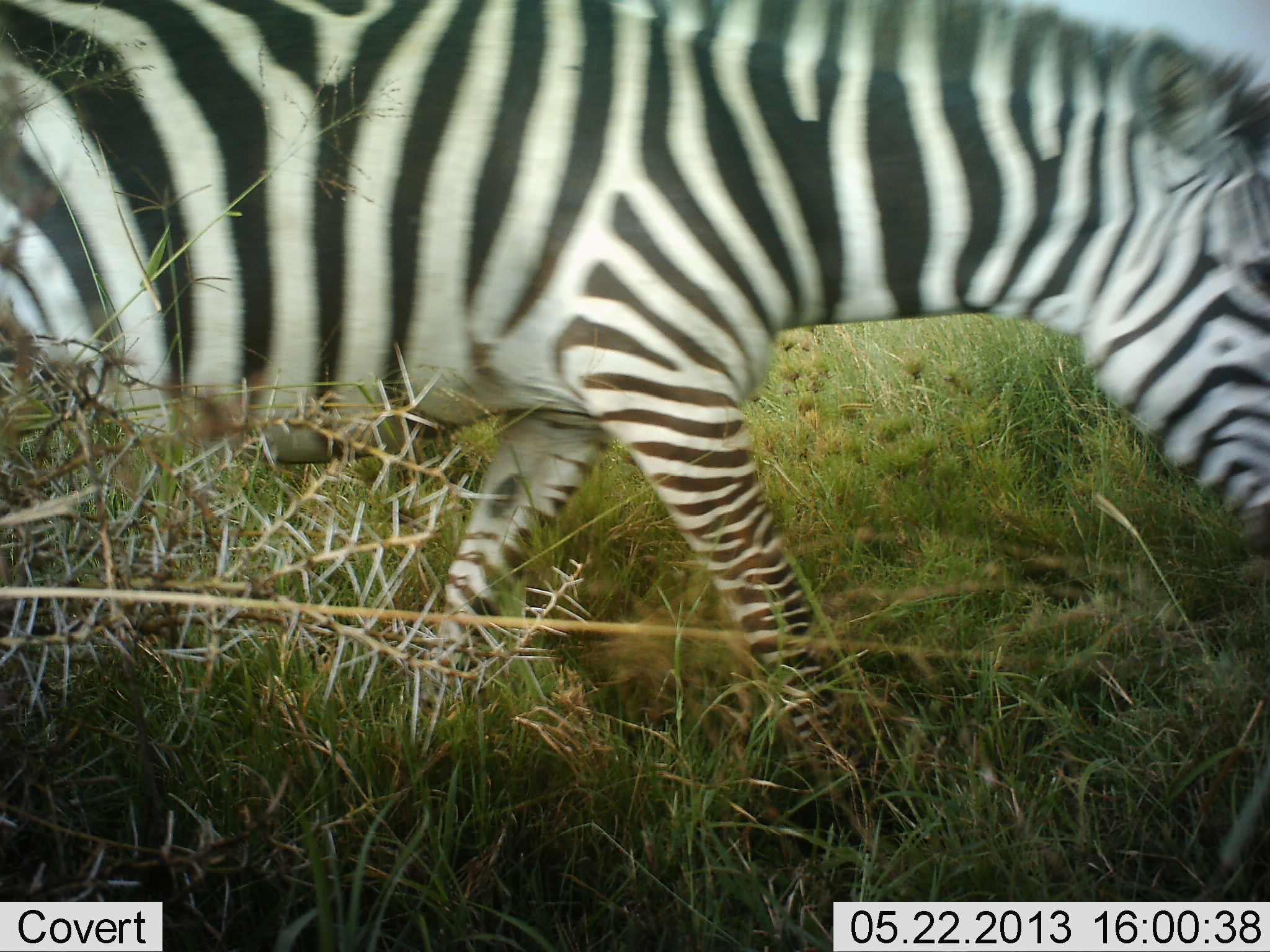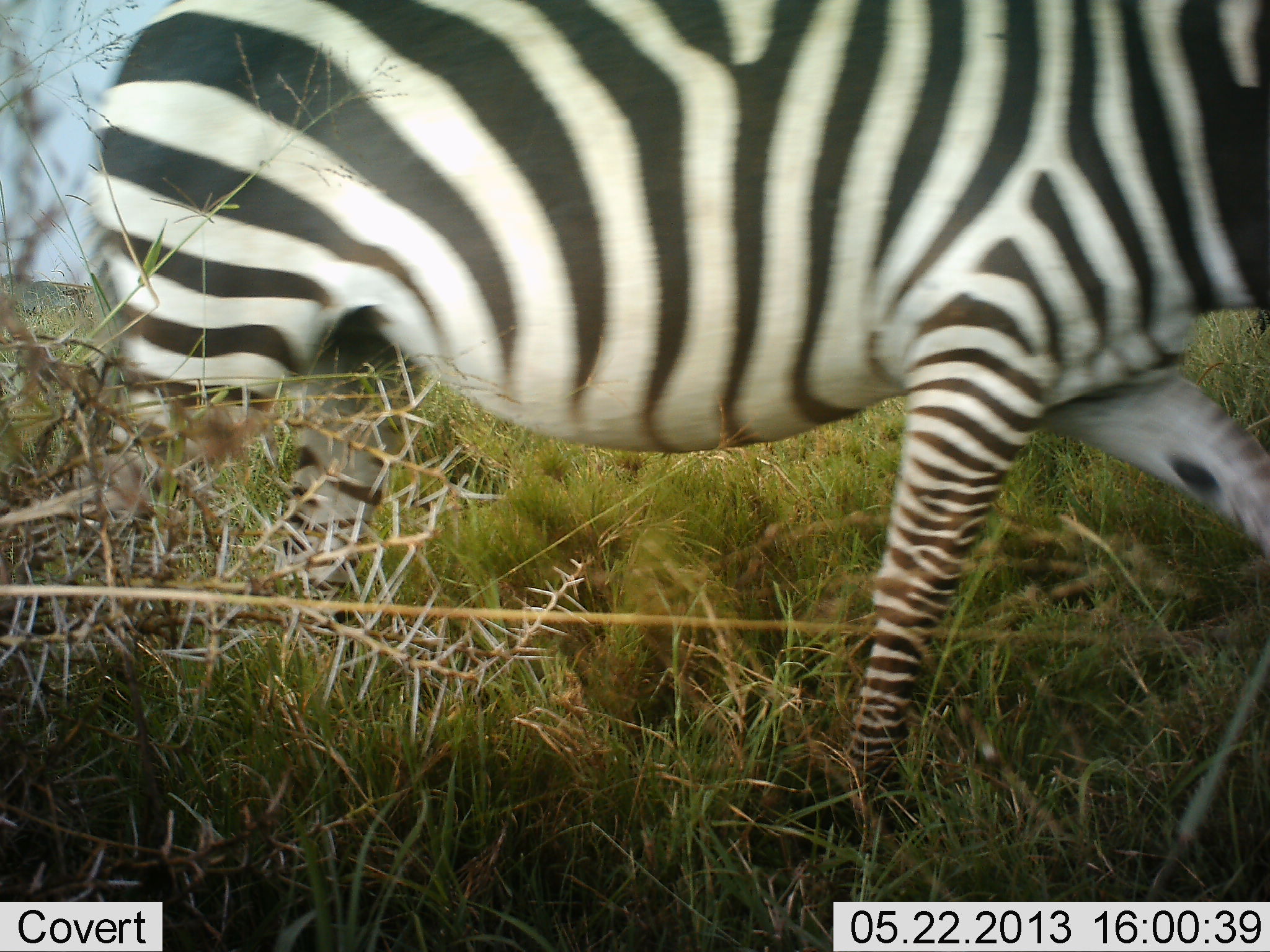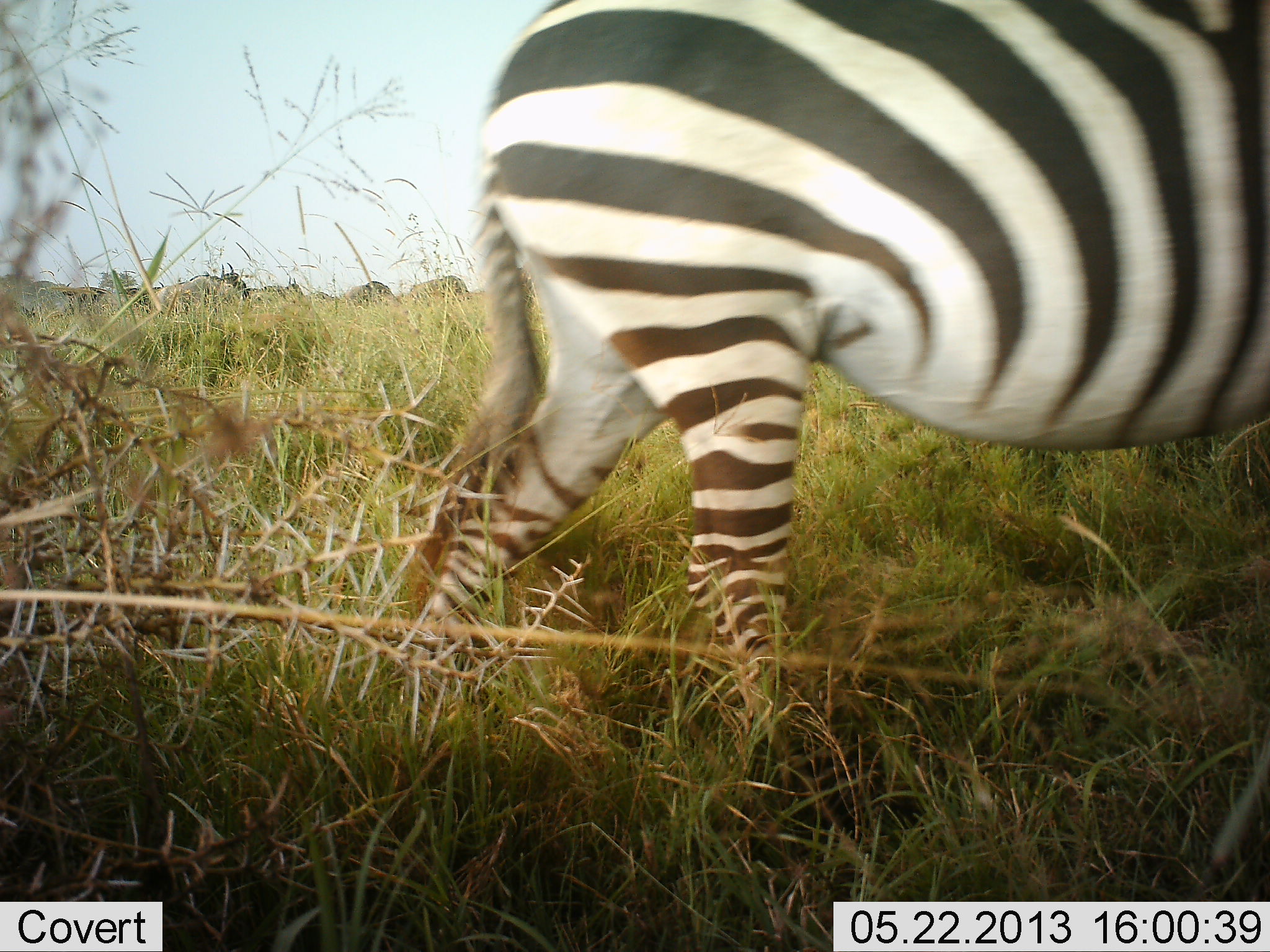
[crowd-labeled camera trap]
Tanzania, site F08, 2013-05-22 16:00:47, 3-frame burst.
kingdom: Animalia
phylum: Chordata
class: Mammalia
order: Perissodactyla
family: Equidae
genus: Equus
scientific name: Equus quagga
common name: plains zebra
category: zebra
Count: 1.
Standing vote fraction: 15%.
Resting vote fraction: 0%.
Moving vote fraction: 92%.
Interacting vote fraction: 0%.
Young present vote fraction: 0%.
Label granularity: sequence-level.